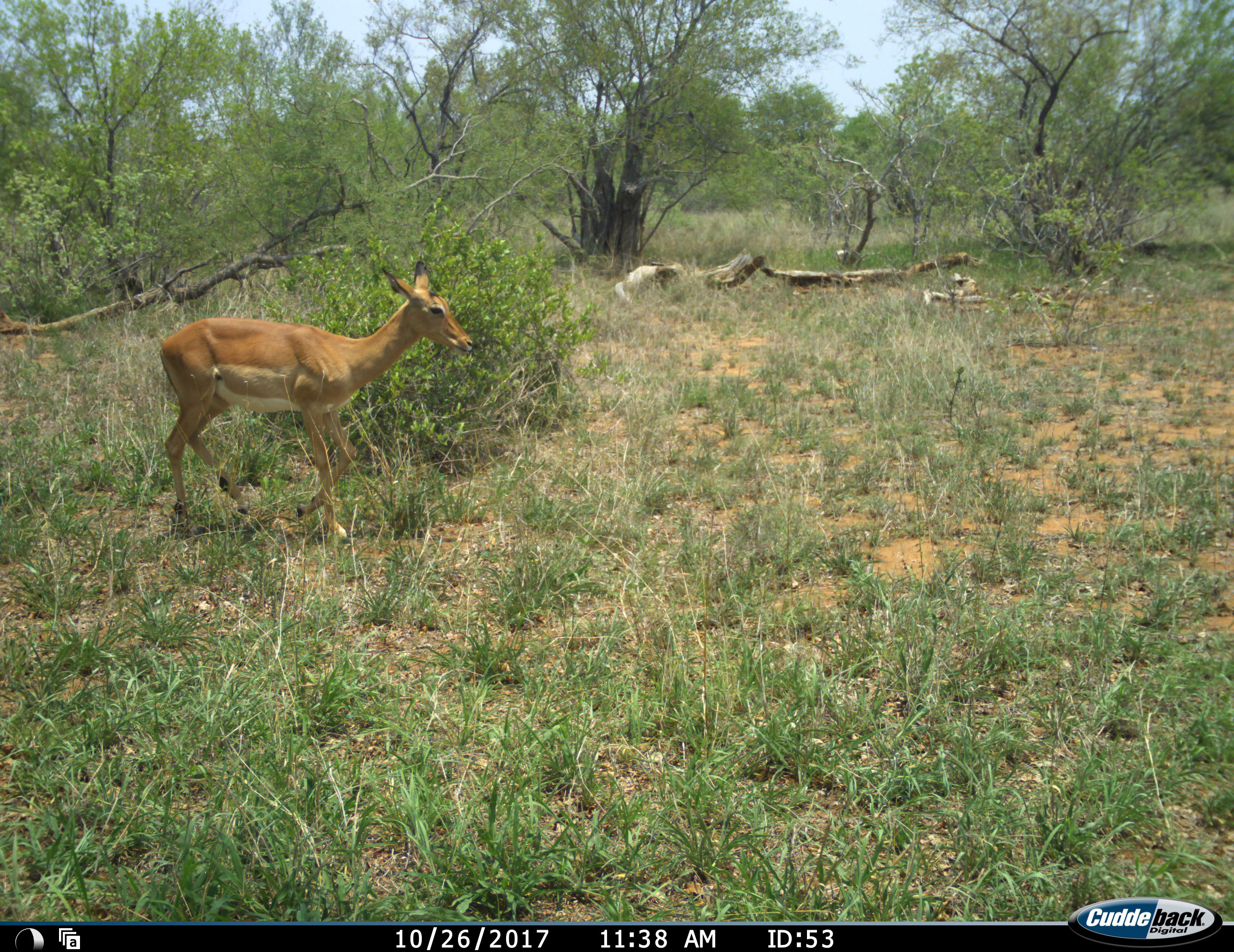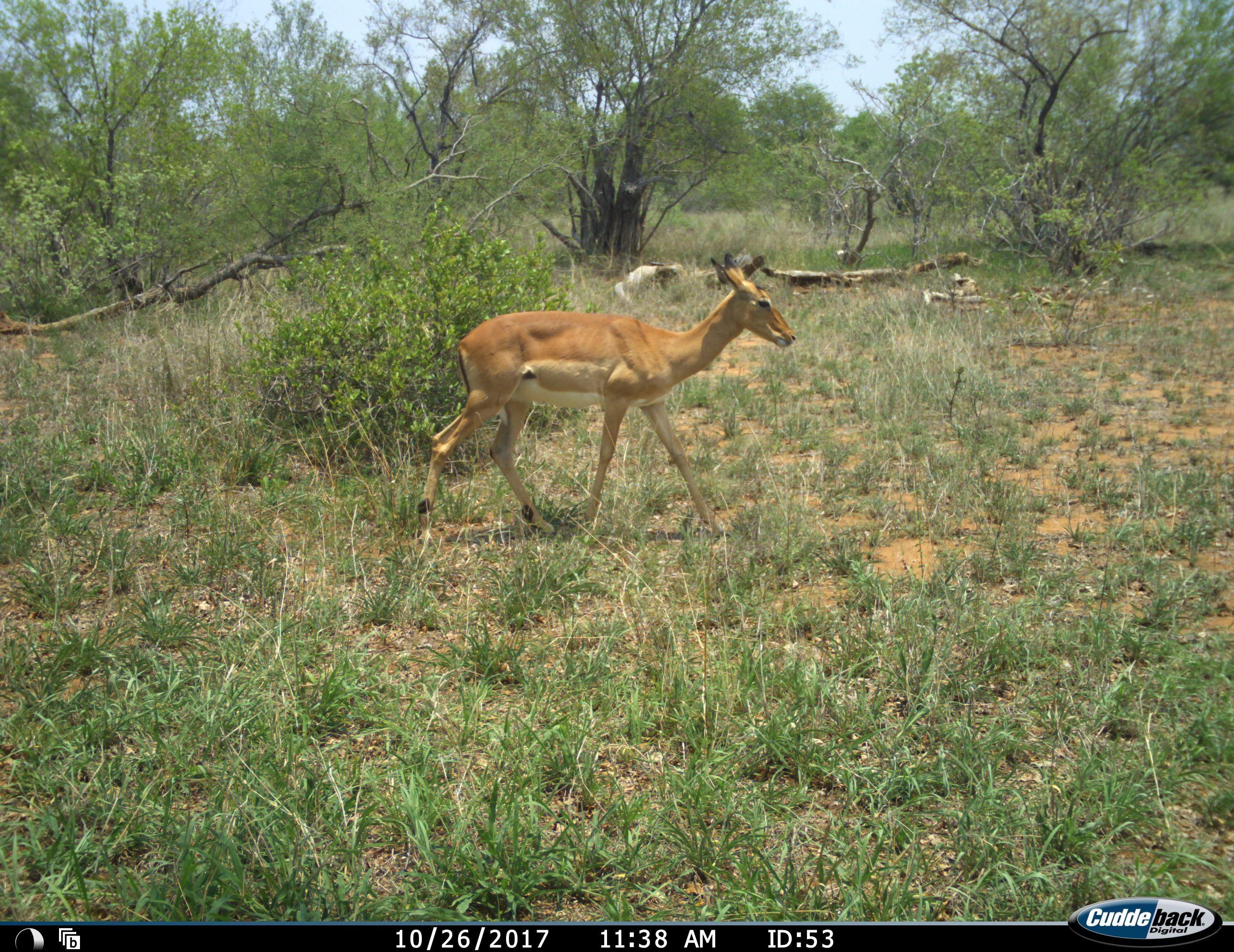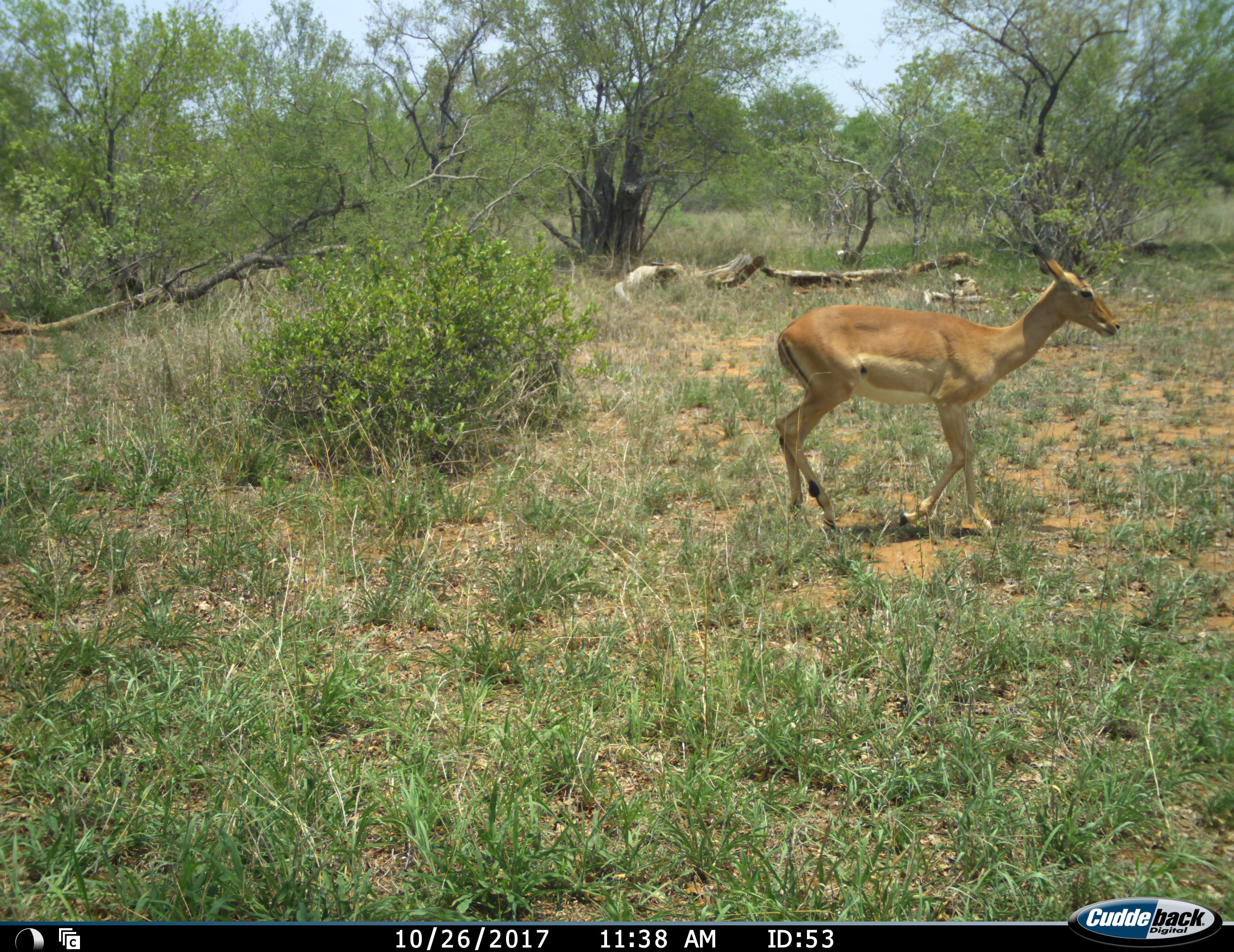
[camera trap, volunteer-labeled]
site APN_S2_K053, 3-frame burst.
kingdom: Animalia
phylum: Chordata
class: Mammalia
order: Artiodactyla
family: Bovidae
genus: Aepyceros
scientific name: Aepyceros melampus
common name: impala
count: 1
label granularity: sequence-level